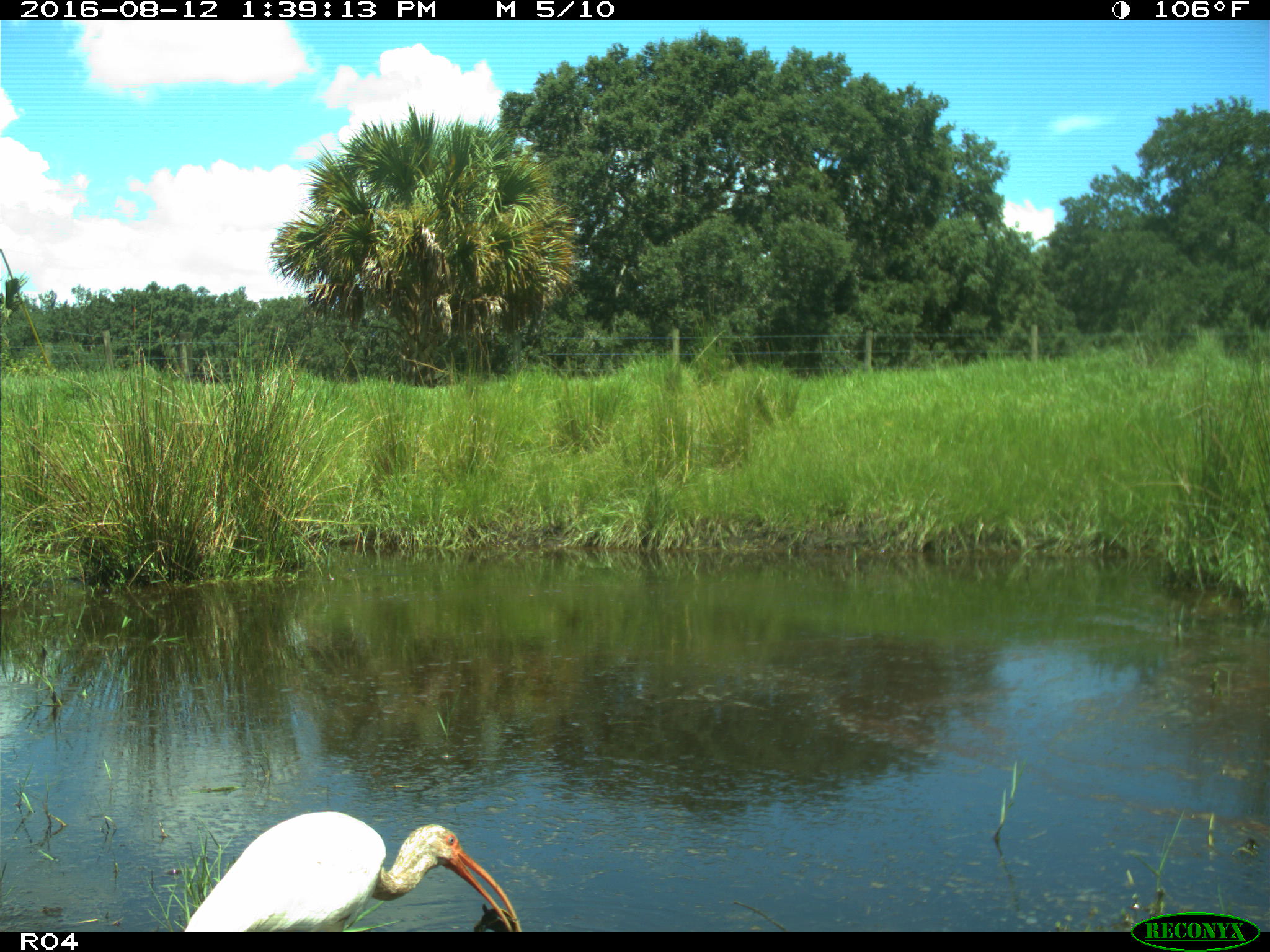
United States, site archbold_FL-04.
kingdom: Animalia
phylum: Chordata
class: Aves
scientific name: Aves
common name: birds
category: unidentified bird